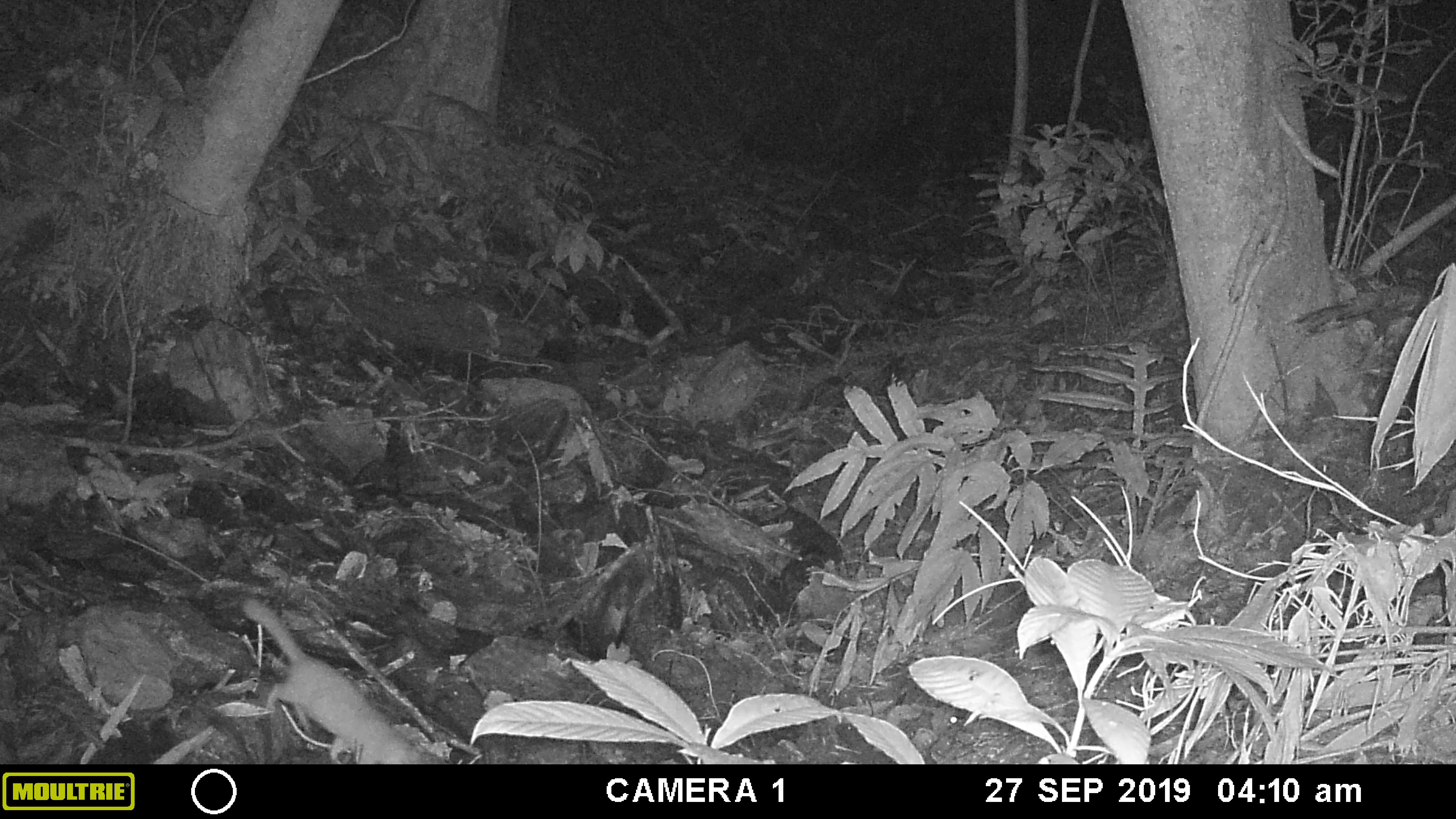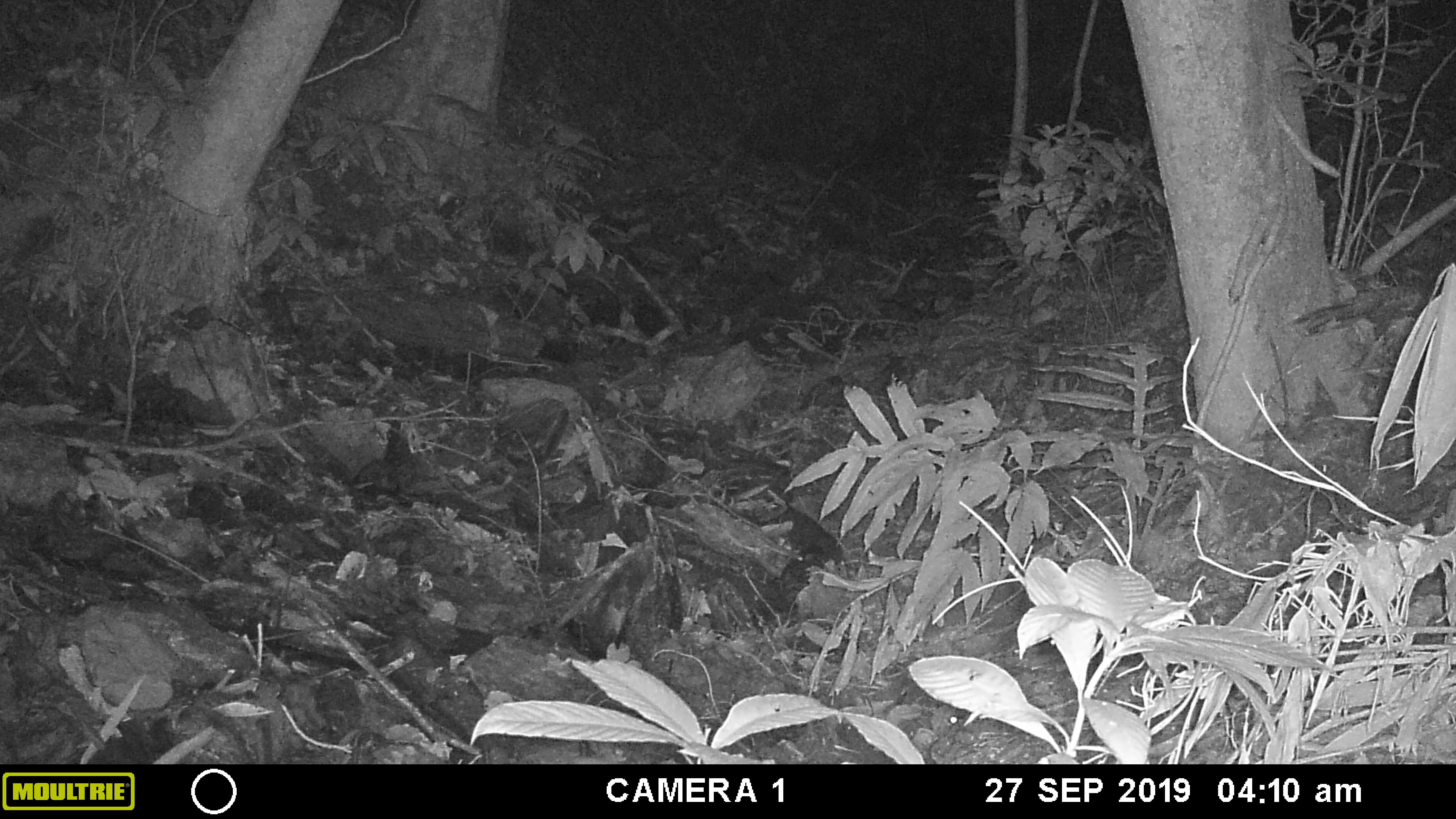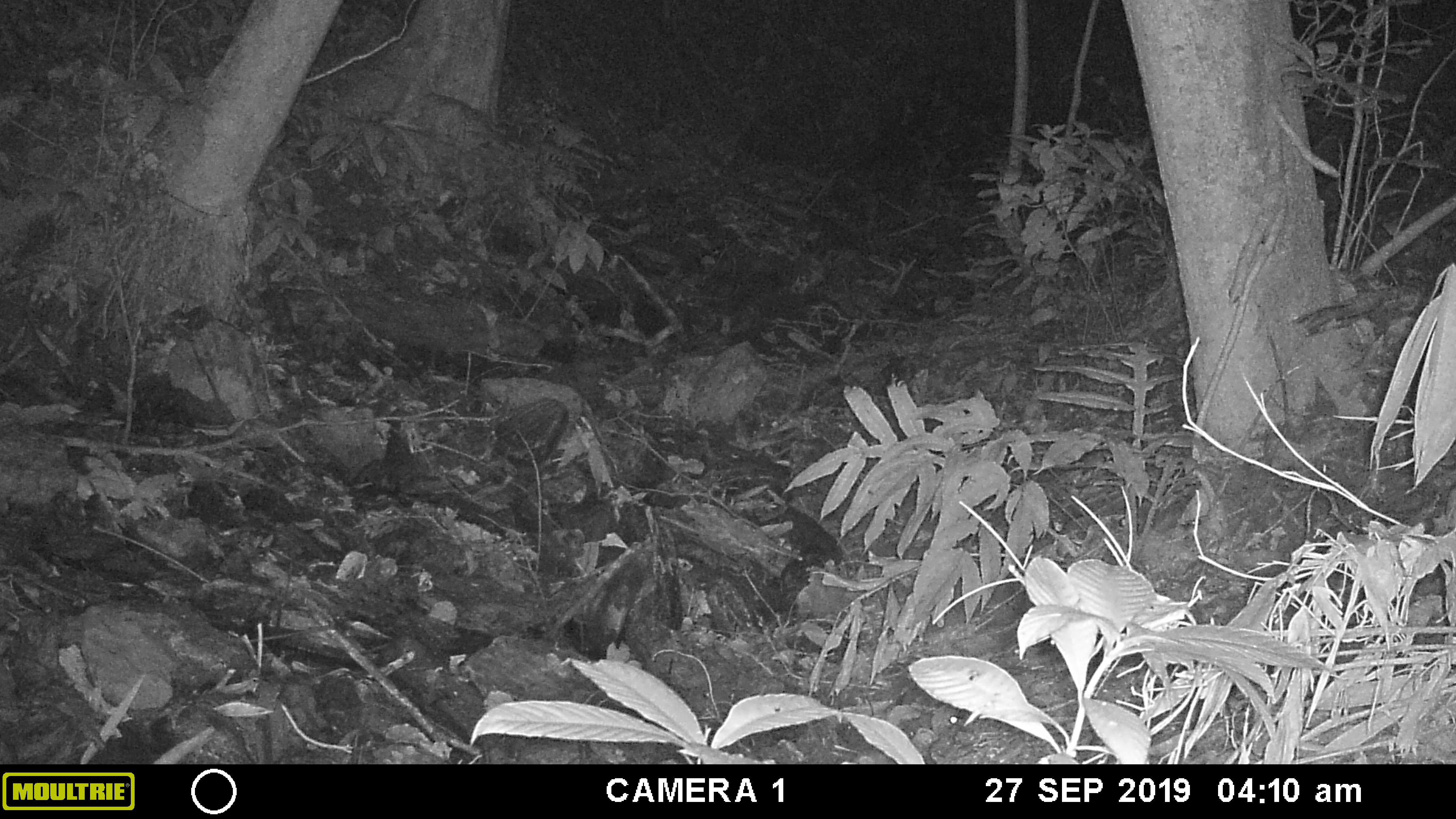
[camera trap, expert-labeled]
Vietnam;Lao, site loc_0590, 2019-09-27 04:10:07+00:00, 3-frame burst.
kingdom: Animalia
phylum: Chordata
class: Mammalia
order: Carnivora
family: Mustelidae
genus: Melogale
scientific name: Melogale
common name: ferret badger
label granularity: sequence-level